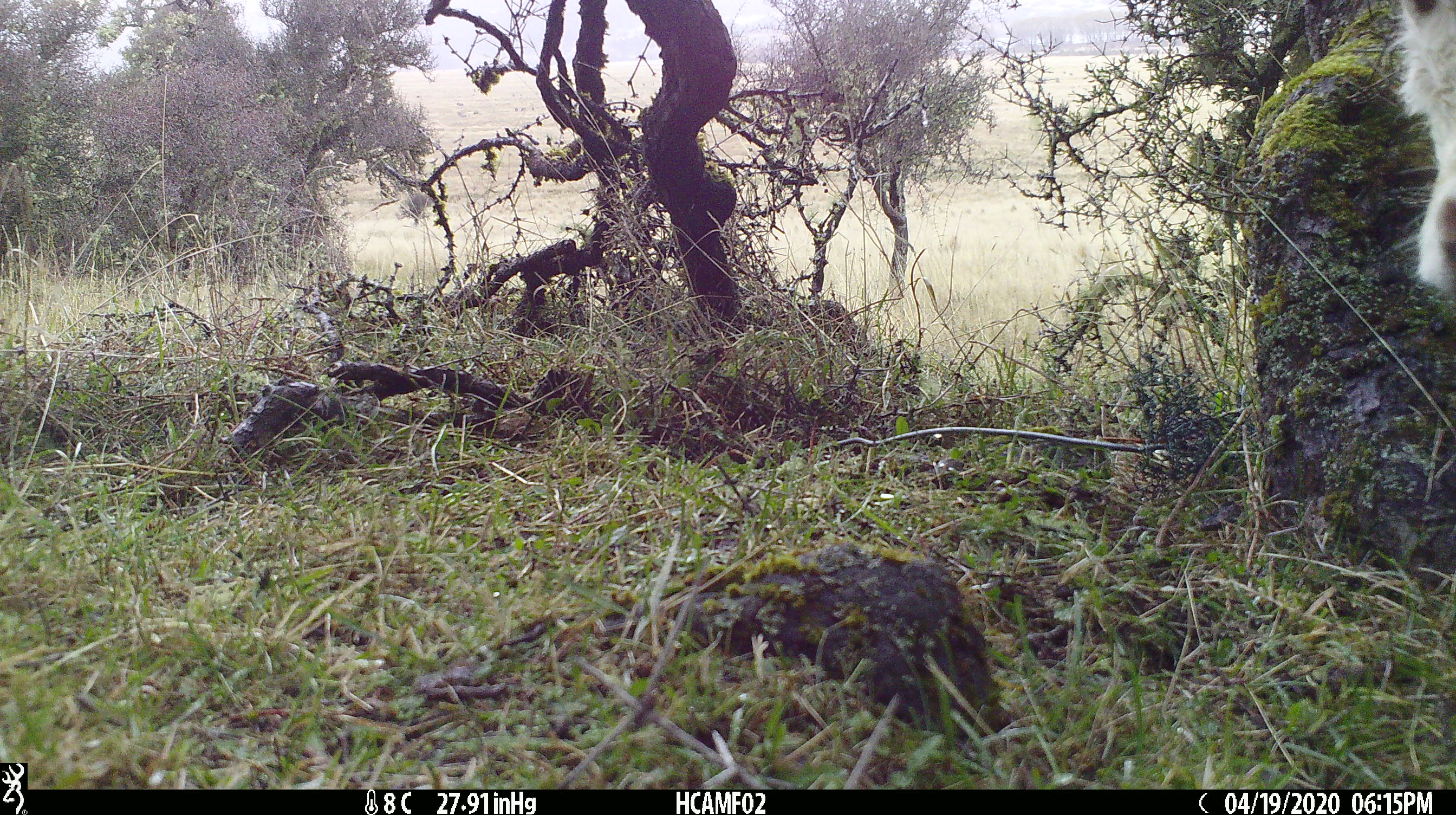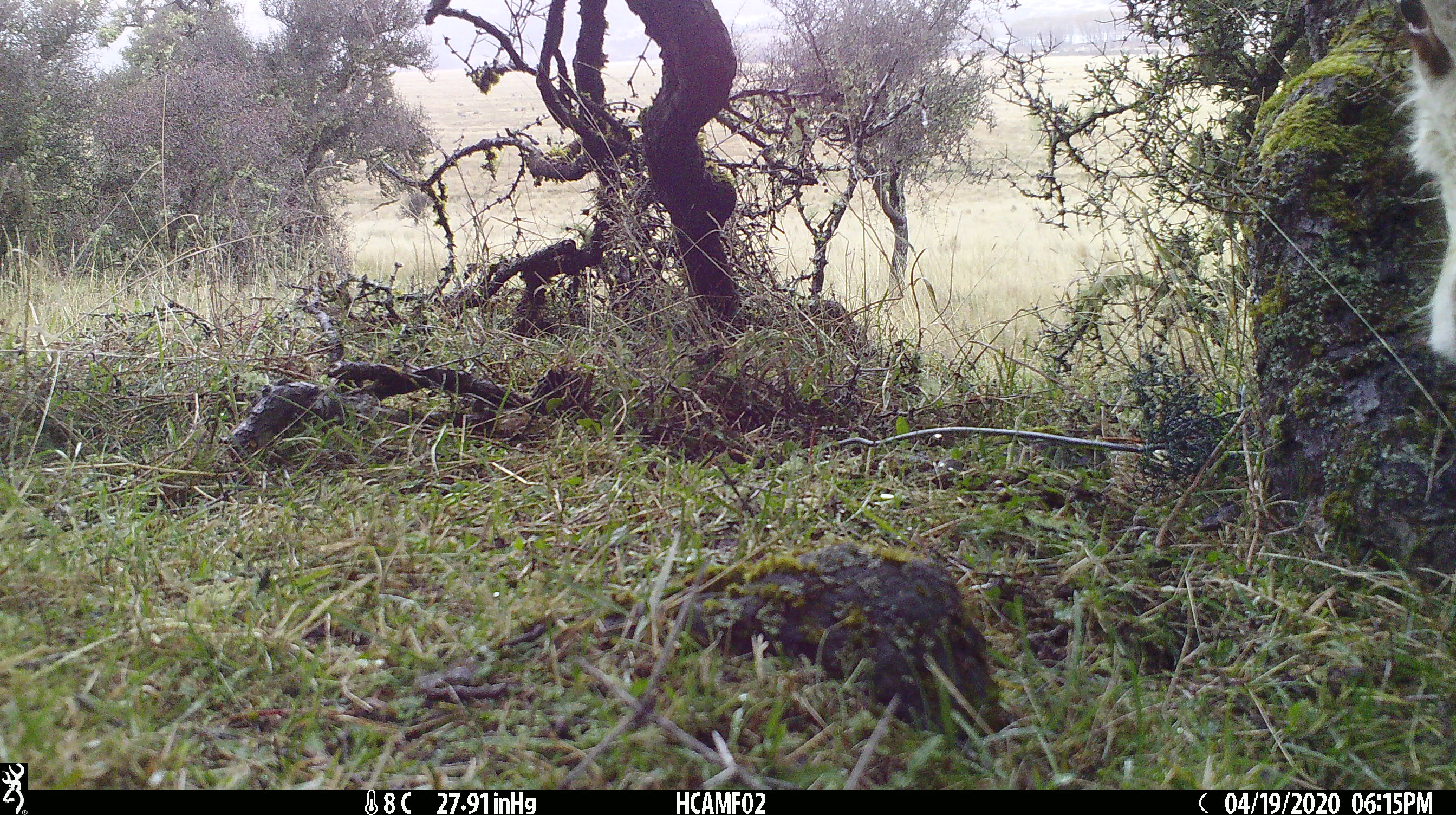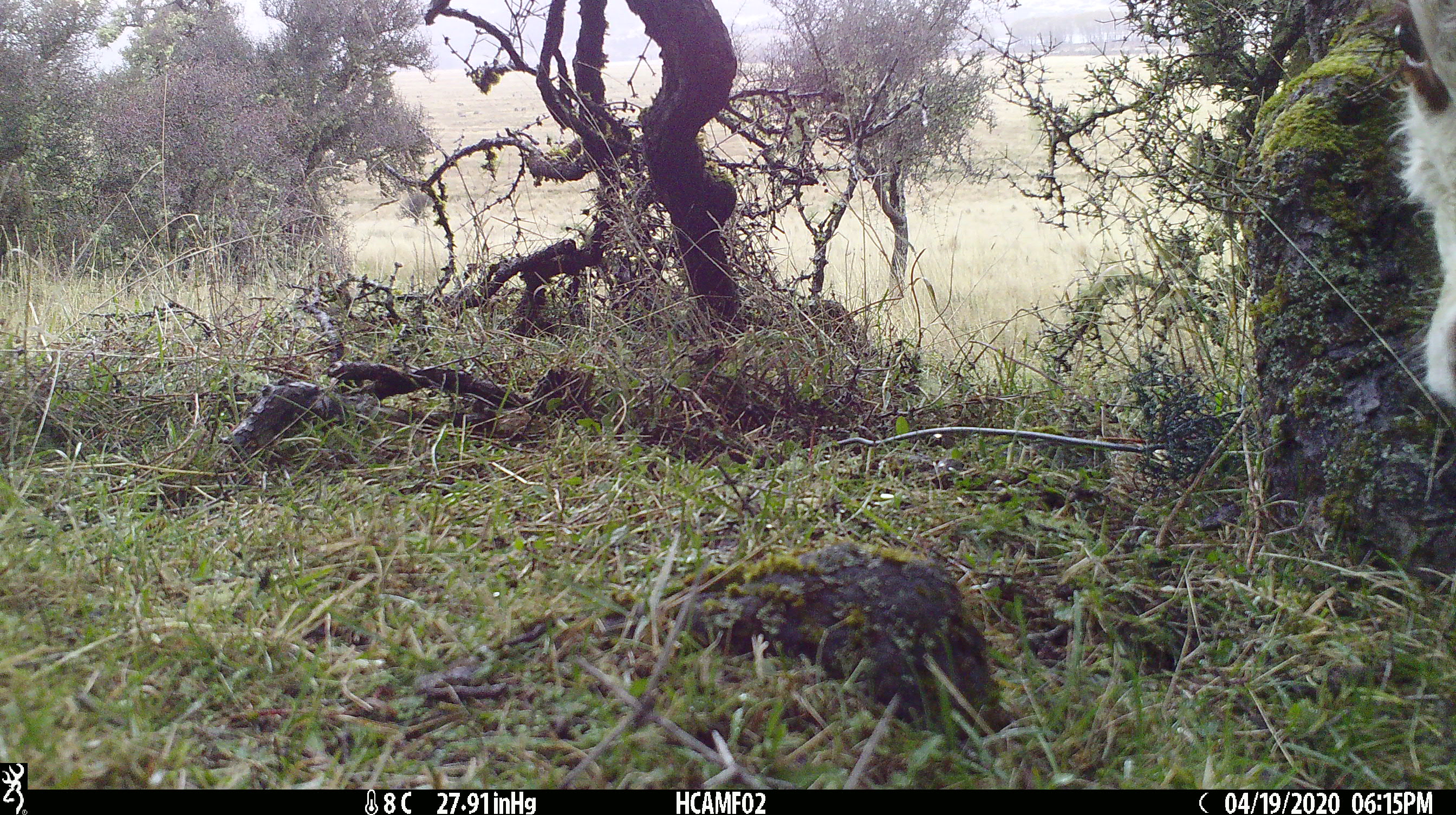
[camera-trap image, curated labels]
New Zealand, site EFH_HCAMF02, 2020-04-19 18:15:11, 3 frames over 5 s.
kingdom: Animalia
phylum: Chordata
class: Mammalia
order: Artiodactyla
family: Bovidae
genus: Bos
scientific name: Bos taurus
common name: domestic cow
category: cow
Cow (domestic cow) (Bos taurus).